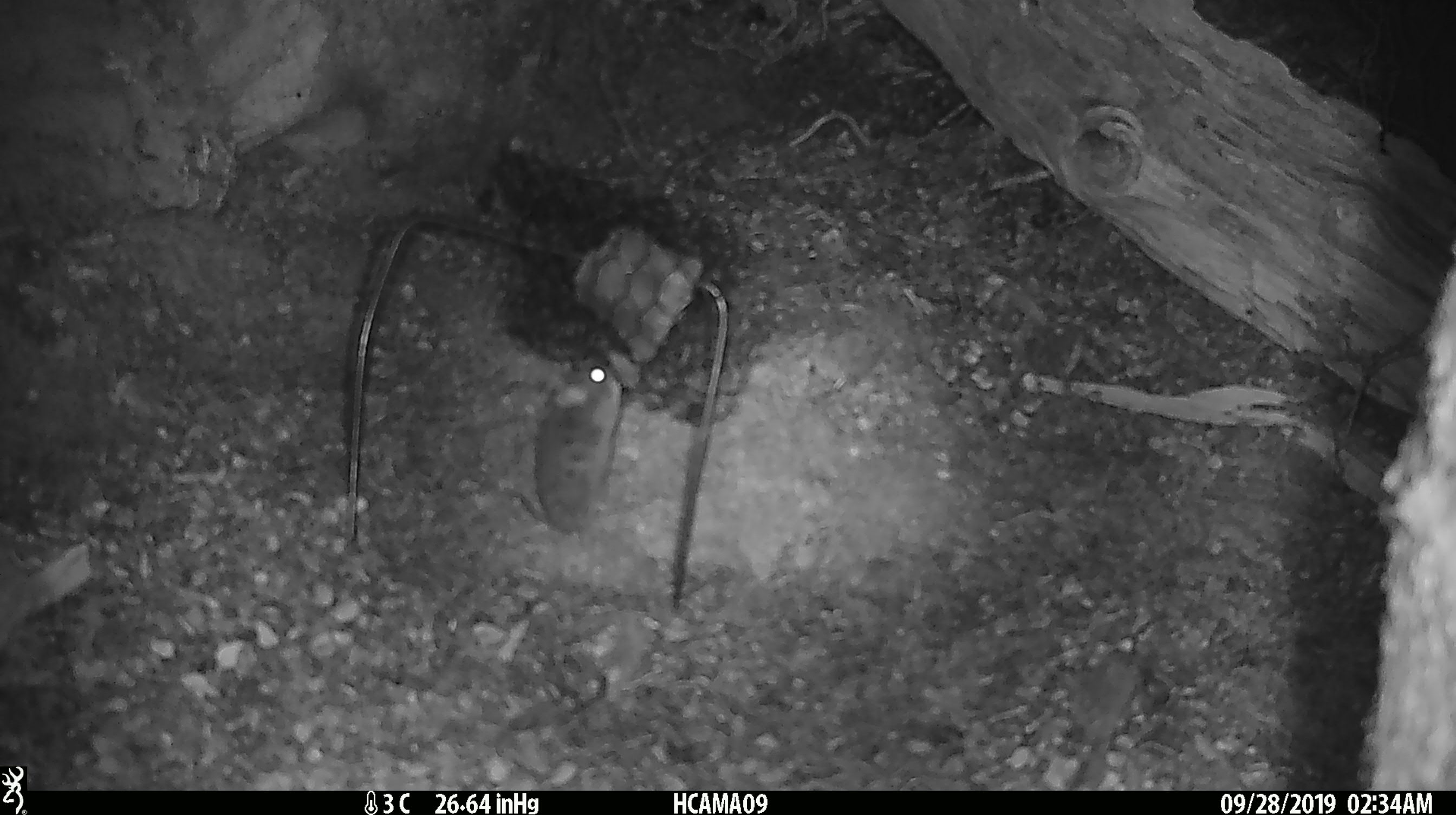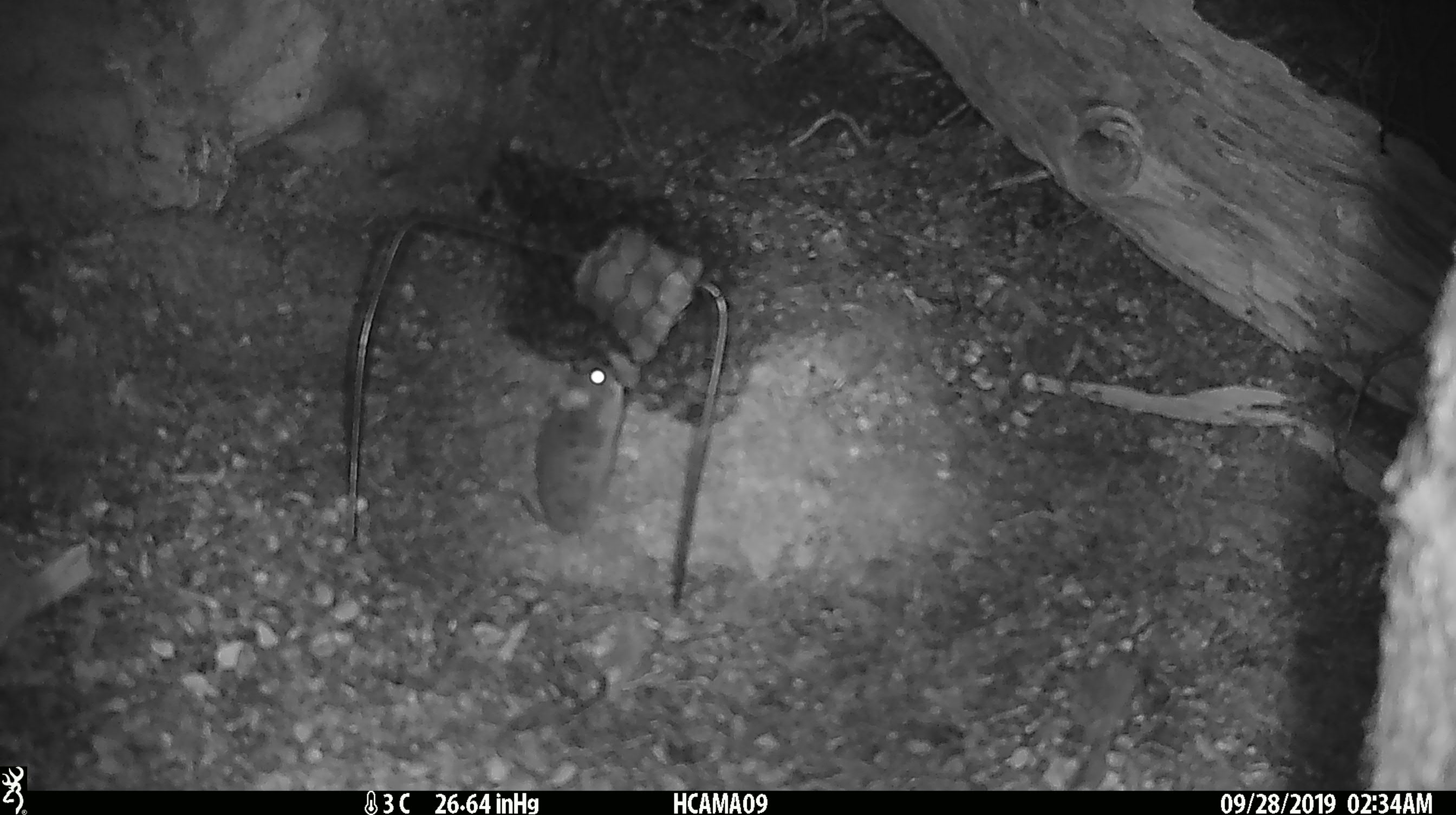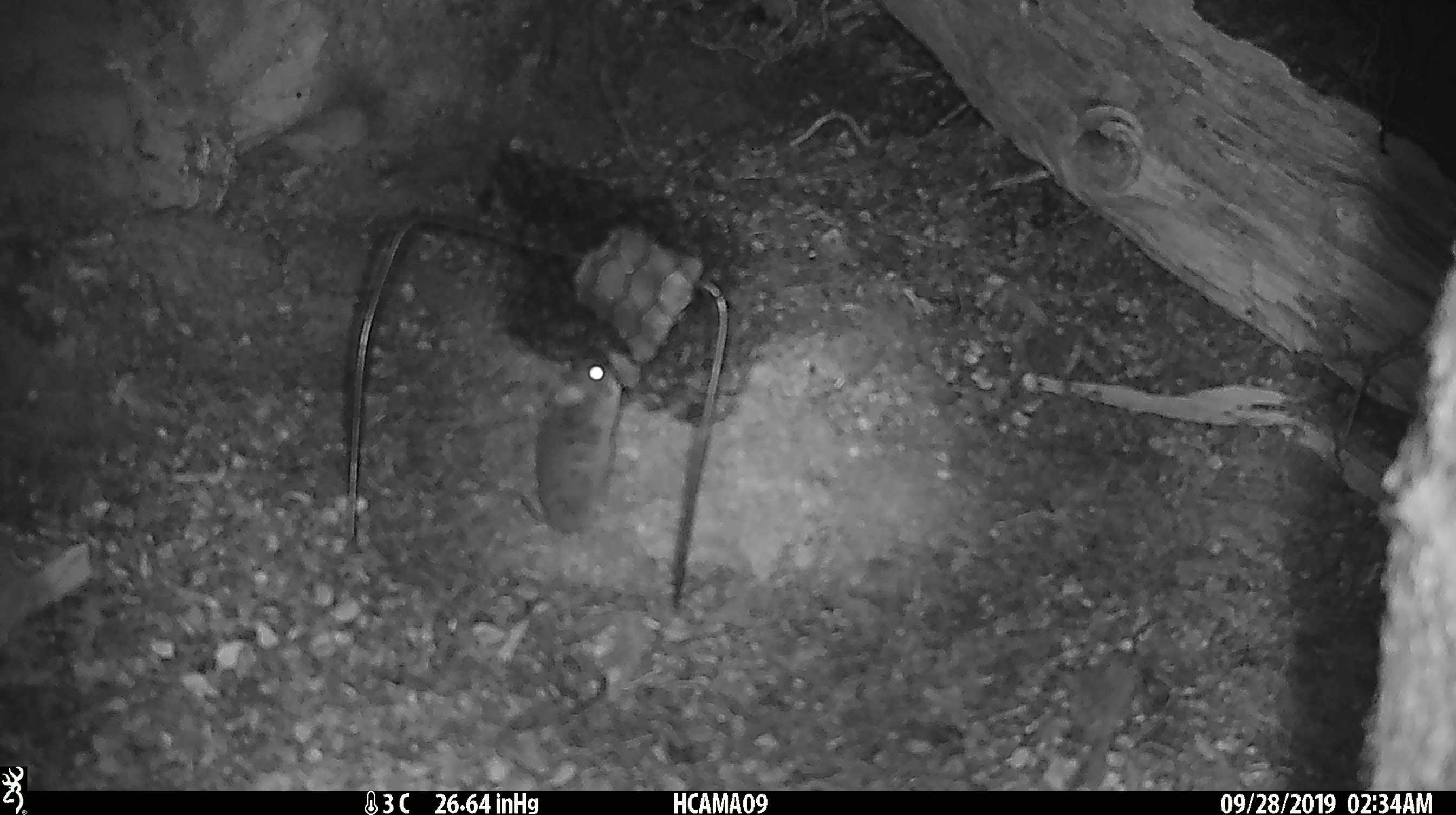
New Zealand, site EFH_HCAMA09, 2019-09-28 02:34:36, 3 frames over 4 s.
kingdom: Animalia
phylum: Chordata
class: Mammalia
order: Rodentia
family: Muridae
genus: Mus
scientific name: Mus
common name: mouse